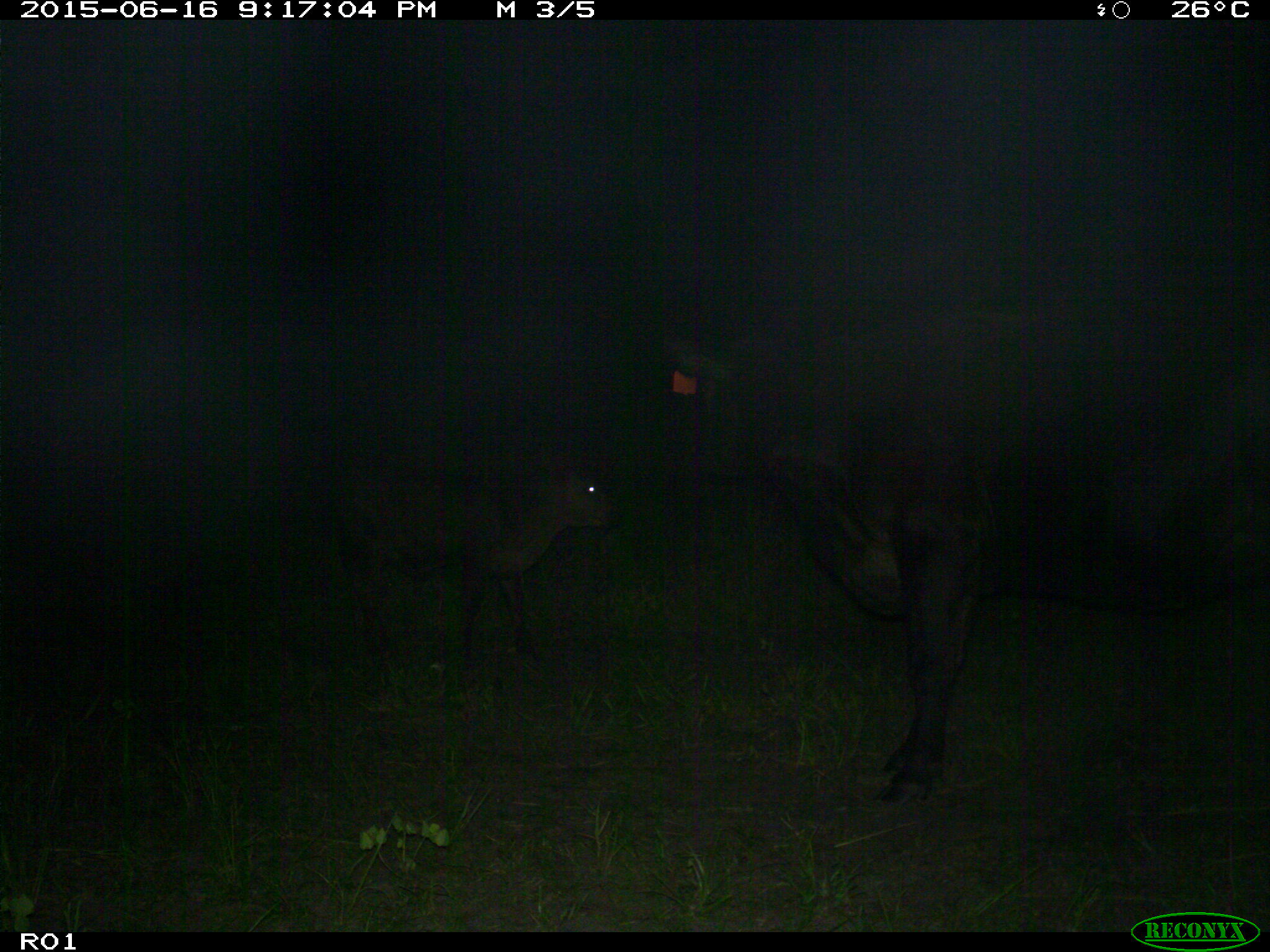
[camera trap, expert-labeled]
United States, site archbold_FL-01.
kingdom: Animalia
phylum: Chordata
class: Mammalia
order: Artiodactyla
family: Bovidae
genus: Bos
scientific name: Bos taurus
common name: domestic cow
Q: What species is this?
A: Bos taurus (domestic cow).